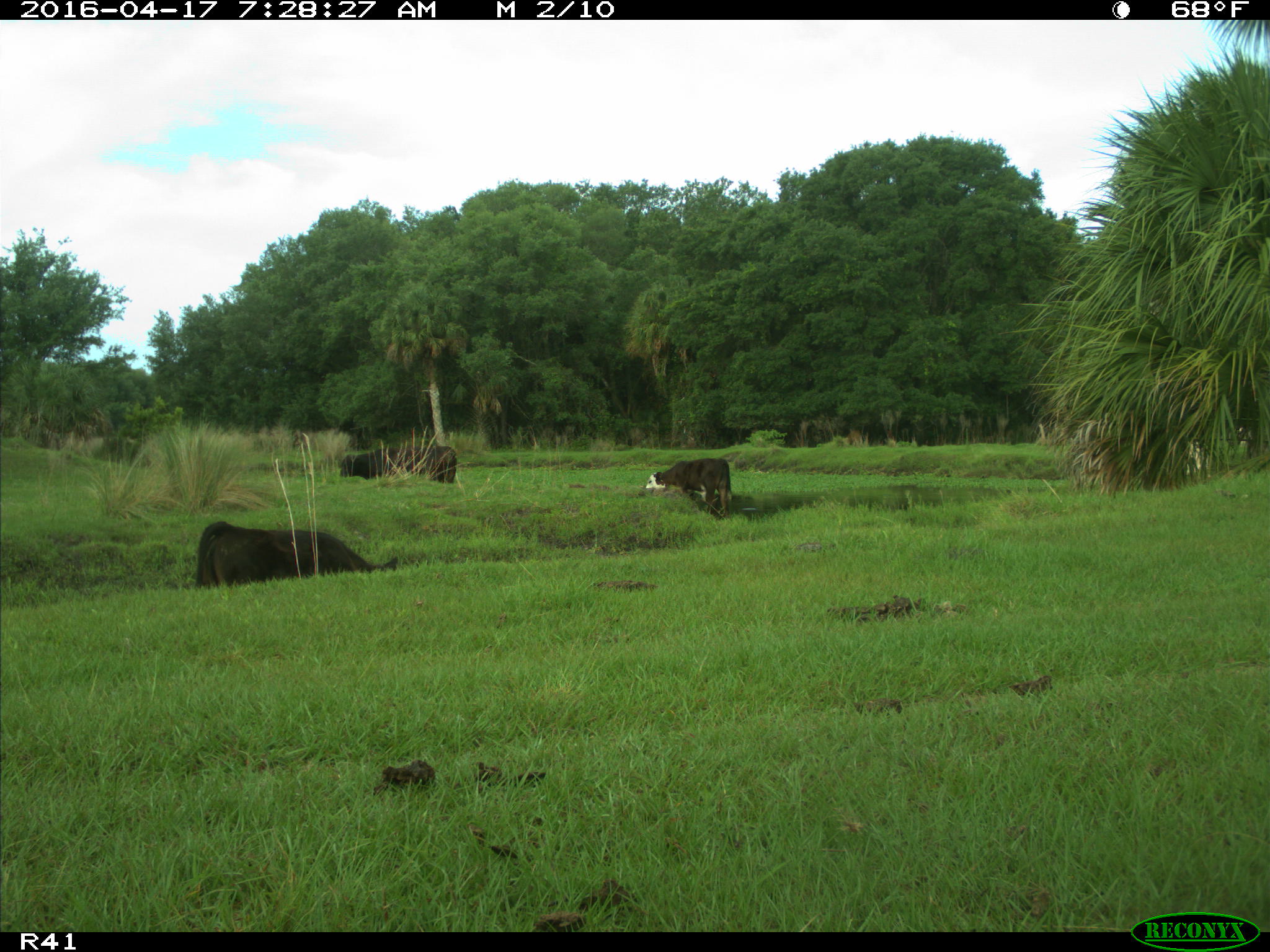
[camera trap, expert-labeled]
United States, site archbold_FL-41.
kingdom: Animalia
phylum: Chordata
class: Mammalia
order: Artiodactyla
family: Bovidae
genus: Bos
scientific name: Bos taurus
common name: domestic cow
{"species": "Bos taurus (domestic cow)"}